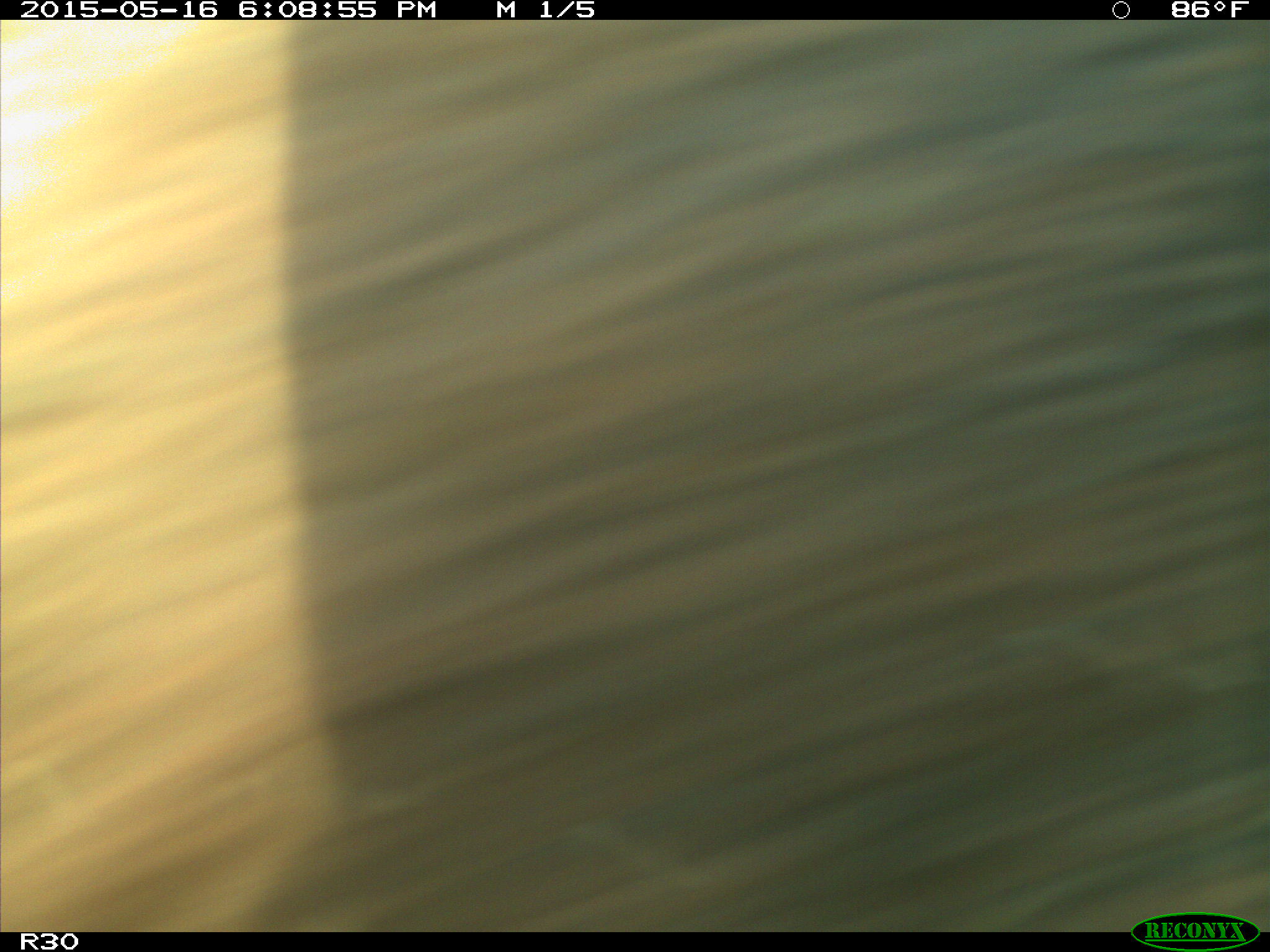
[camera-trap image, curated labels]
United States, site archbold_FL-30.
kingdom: Animalia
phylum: Chordata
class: Mammalia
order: Artiodactyla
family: Bovidae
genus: Bos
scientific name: Bos taurus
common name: domestic cow